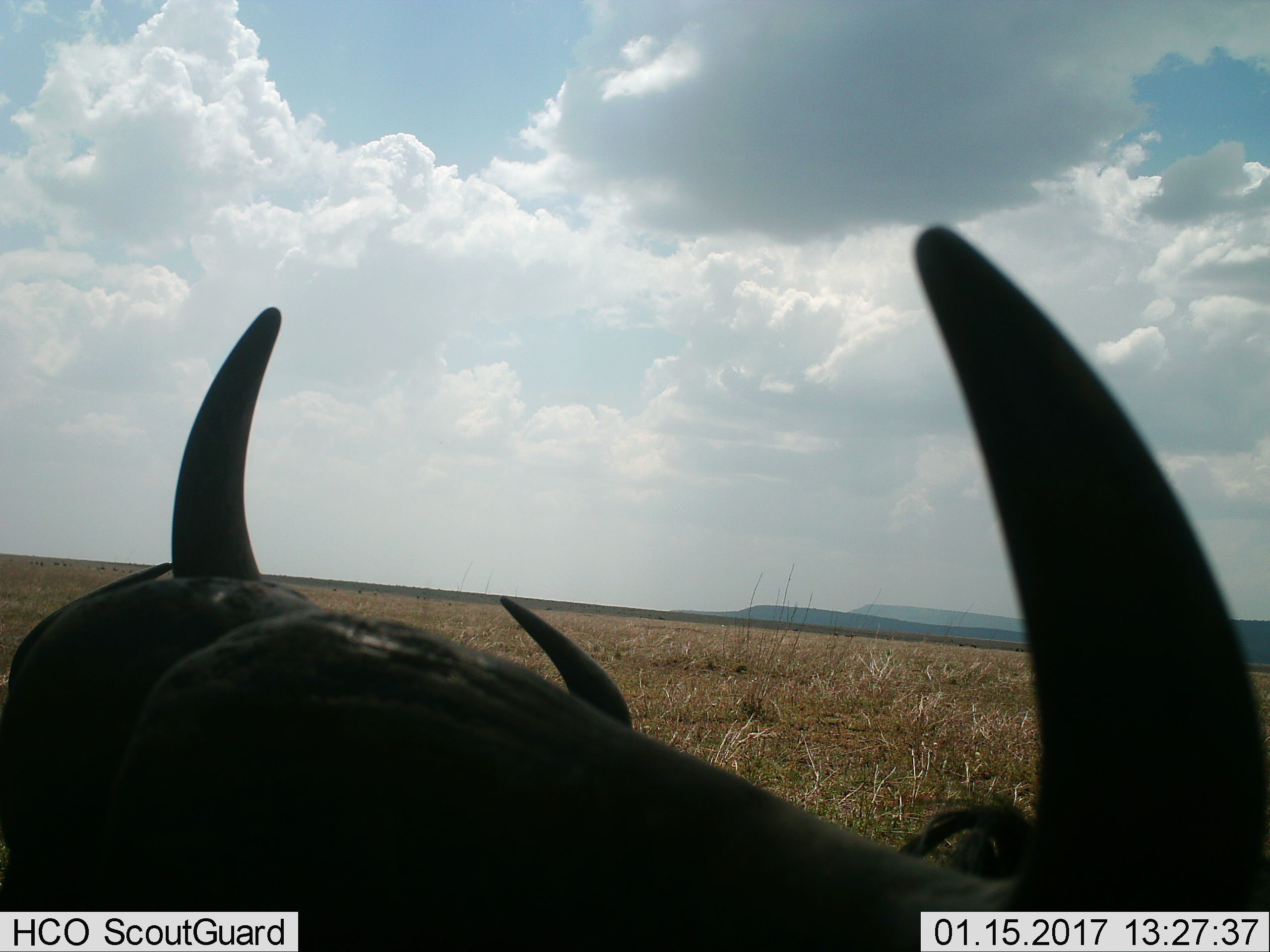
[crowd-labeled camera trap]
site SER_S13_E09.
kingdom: Animalia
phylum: Chordata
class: Mammalia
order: Artiodactyla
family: Bovidae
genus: Connochaetes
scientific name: Connochaetes taurinus taurinus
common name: blue wildebeest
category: wildebeestblue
Wildebeestblue (blue wildebeest) (Connochaetes taurinus taurinus), count 2. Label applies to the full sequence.